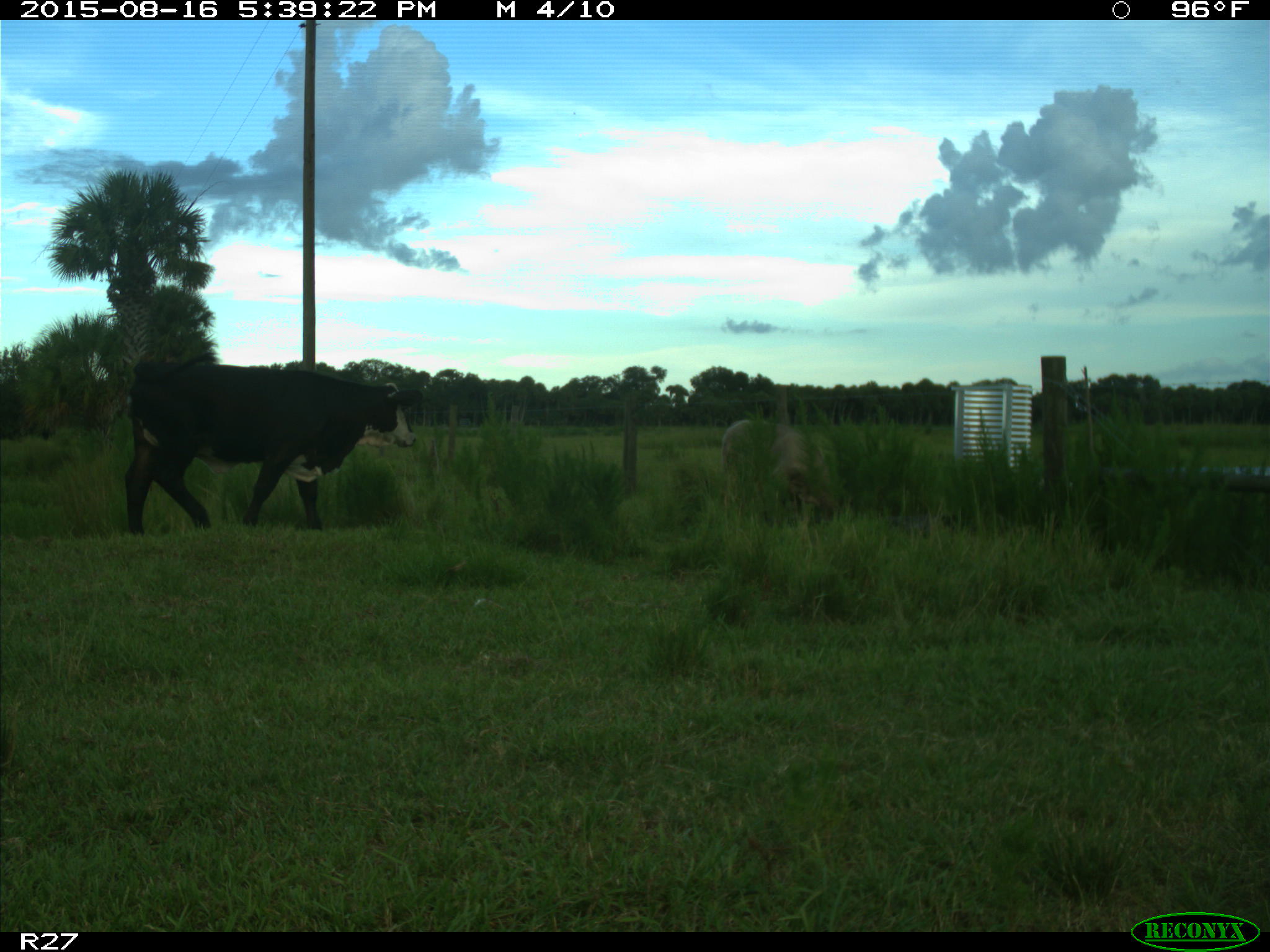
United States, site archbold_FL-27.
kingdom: Animalia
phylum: Chordata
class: Mammalia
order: Artiodactyla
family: Bovidae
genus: Bos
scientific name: Bos taurus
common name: domestic cow